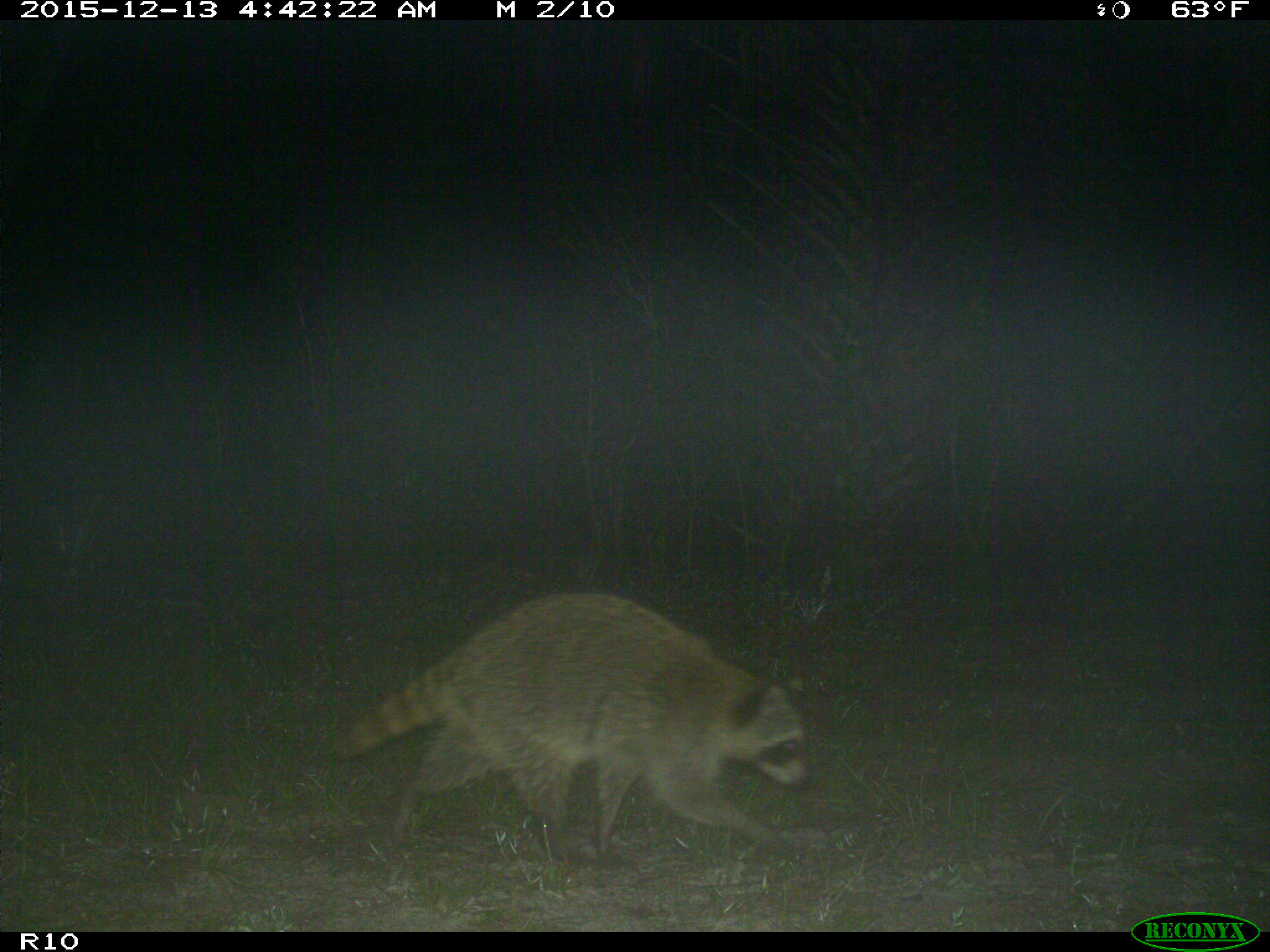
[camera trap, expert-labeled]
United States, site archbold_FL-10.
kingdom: Animalia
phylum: Chordata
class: Mammalia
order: Carnivora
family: Procyonidae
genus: Procyon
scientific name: Procyon lotor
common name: common raccoon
Procyon lotor (common raccoon).